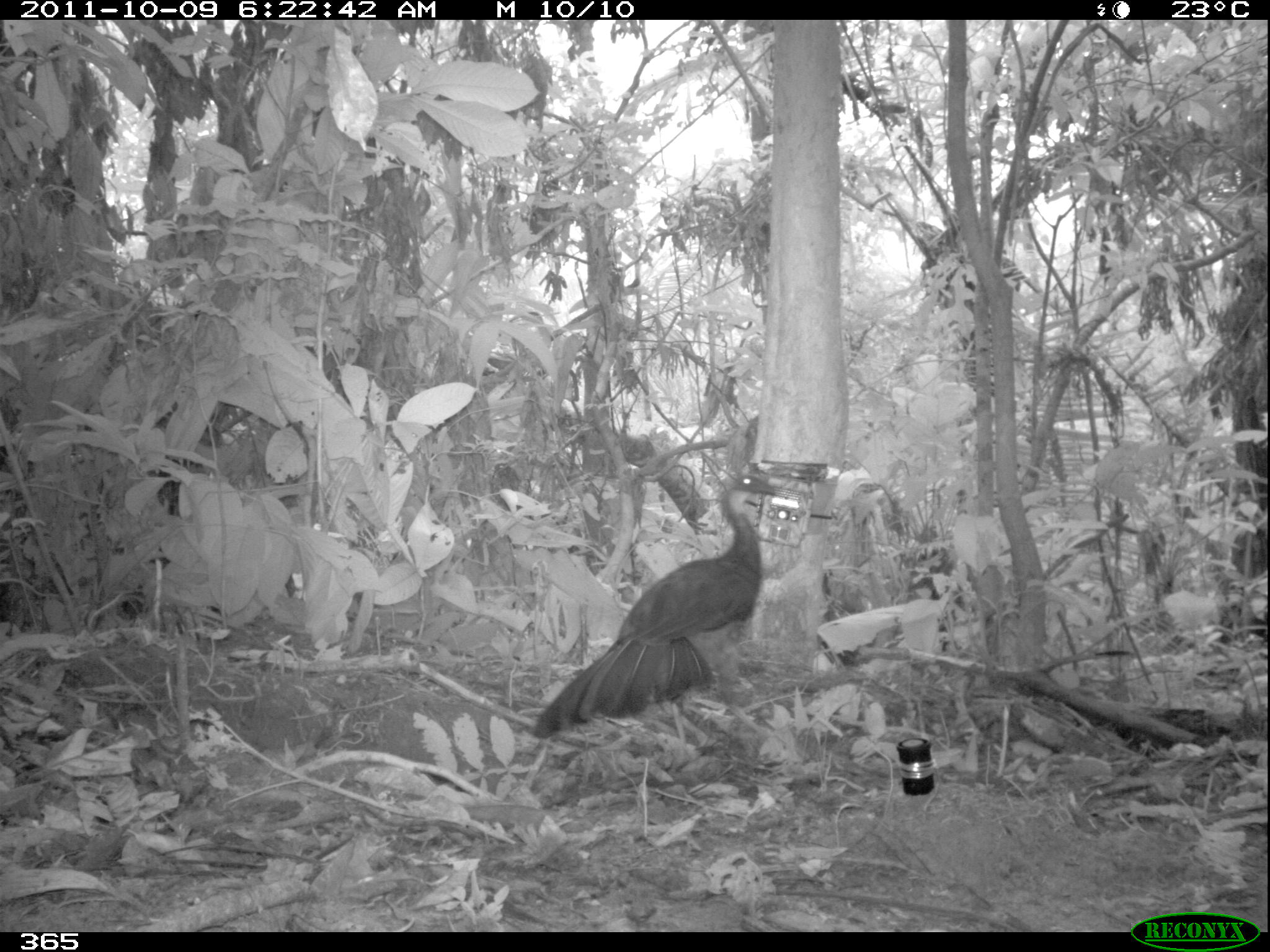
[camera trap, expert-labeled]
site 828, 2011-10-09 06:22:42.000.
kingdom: Animalia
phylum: Chordata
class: Aves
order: Galliformes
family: Cracidae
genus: Penelope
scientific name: Penelope jacquacu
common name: spix's guan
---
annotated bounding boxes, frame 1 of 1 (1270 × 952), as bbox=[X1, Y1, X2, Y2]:
penelope jacquacu: bbox=[533, 474, 776, 772]